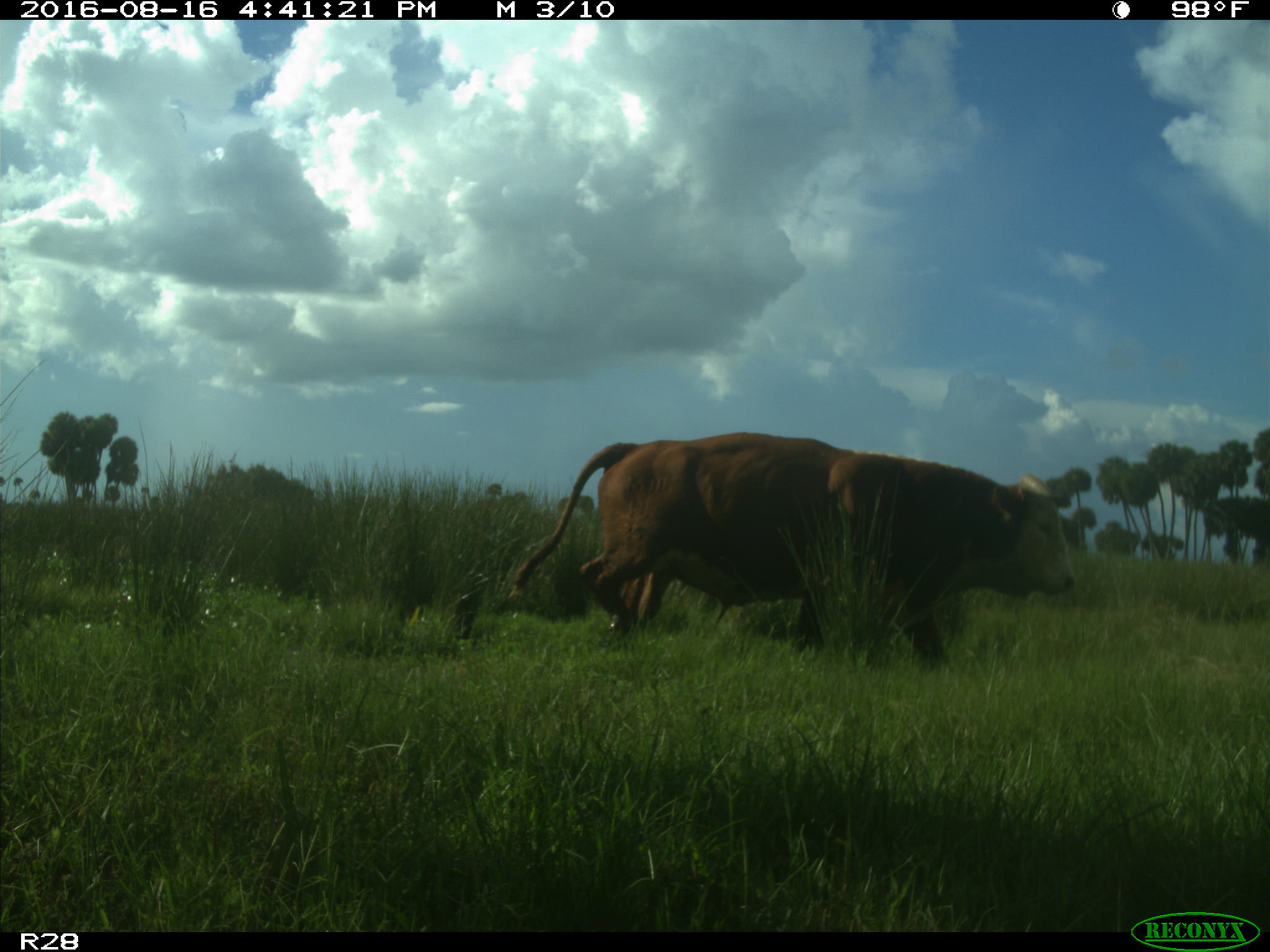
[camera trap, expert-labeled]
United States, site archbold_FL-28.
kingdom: Animalia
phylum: Chordata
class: Mammalia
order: Artiodactyla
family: Bovidae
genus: Bos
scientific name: Bos taurus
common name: domestic cow